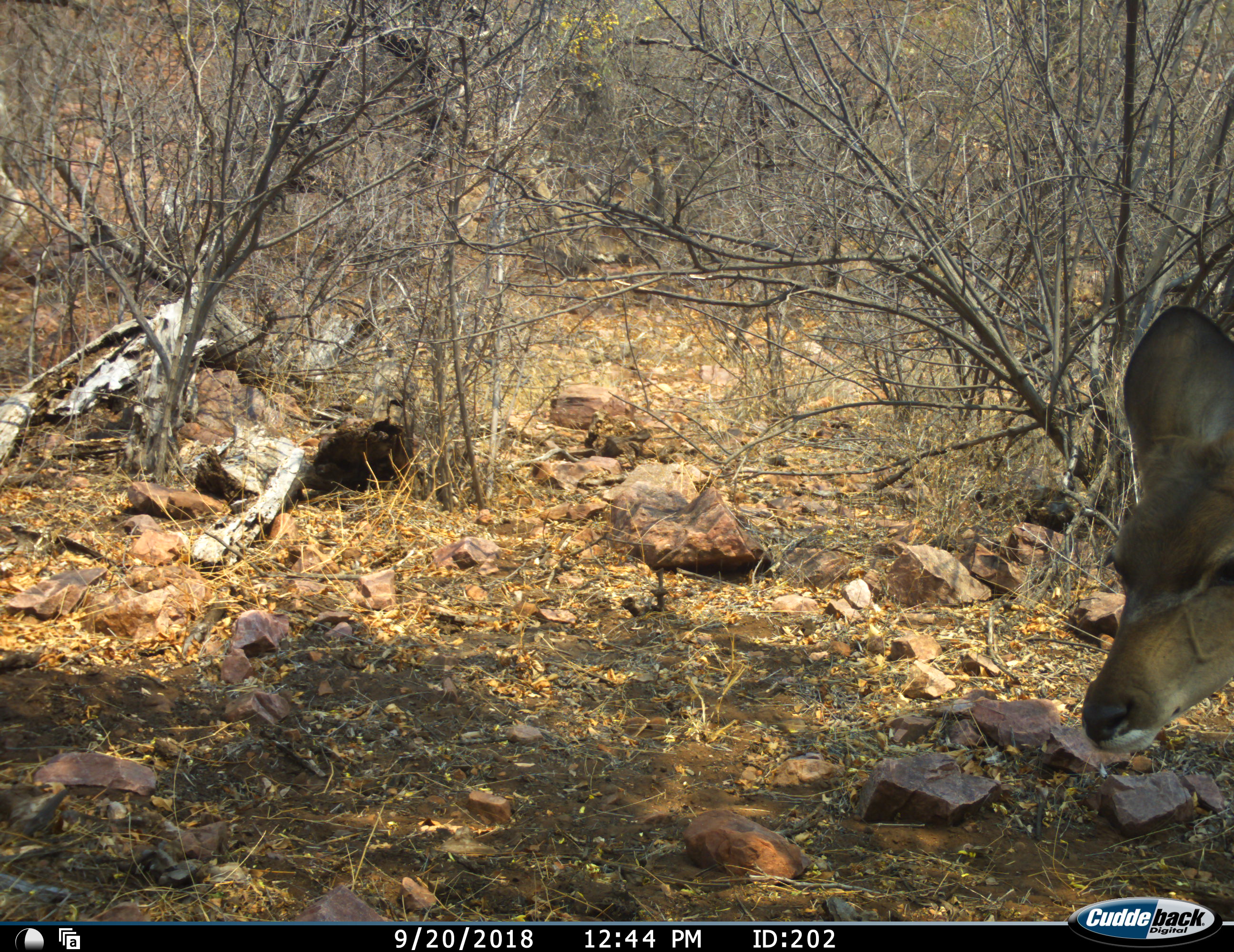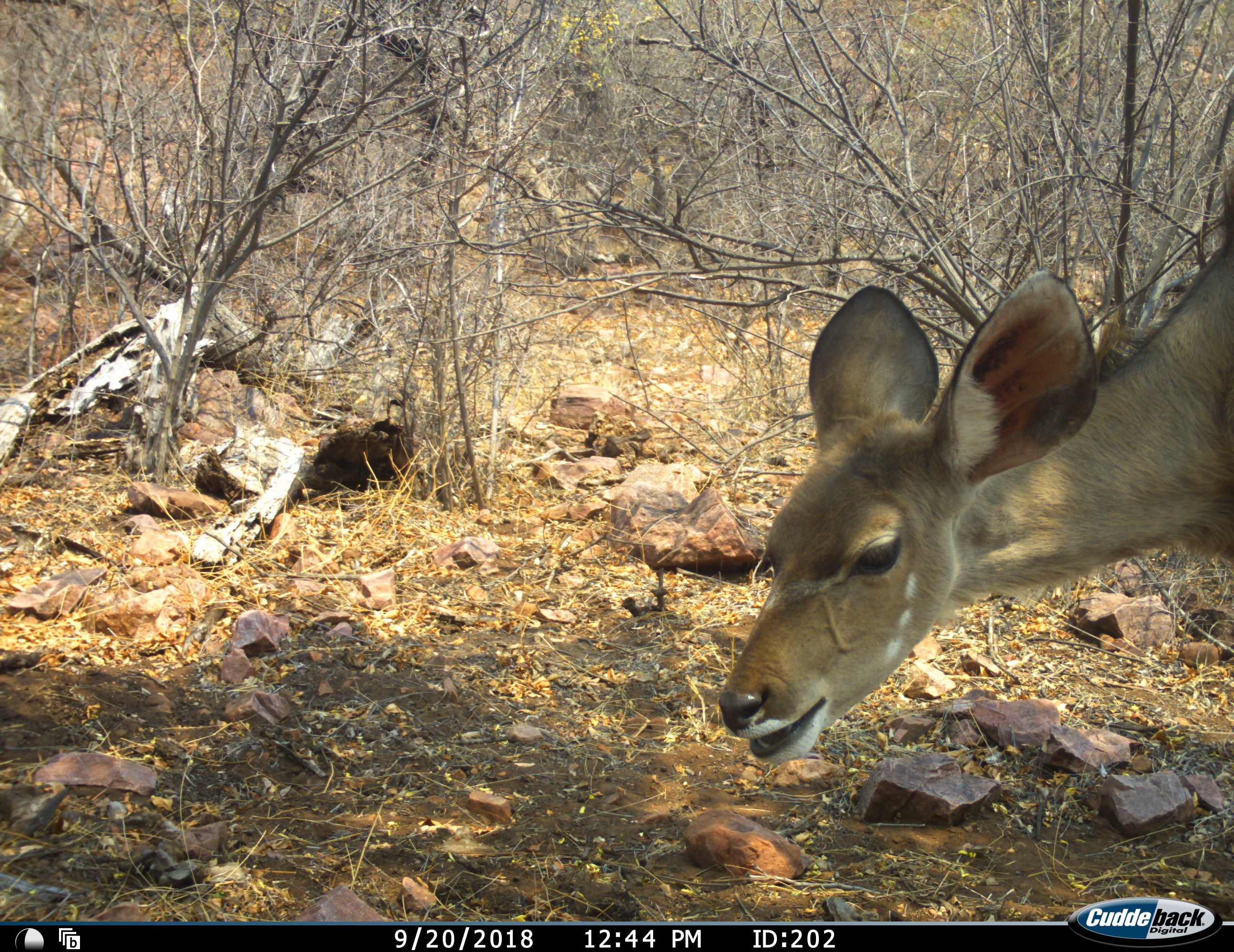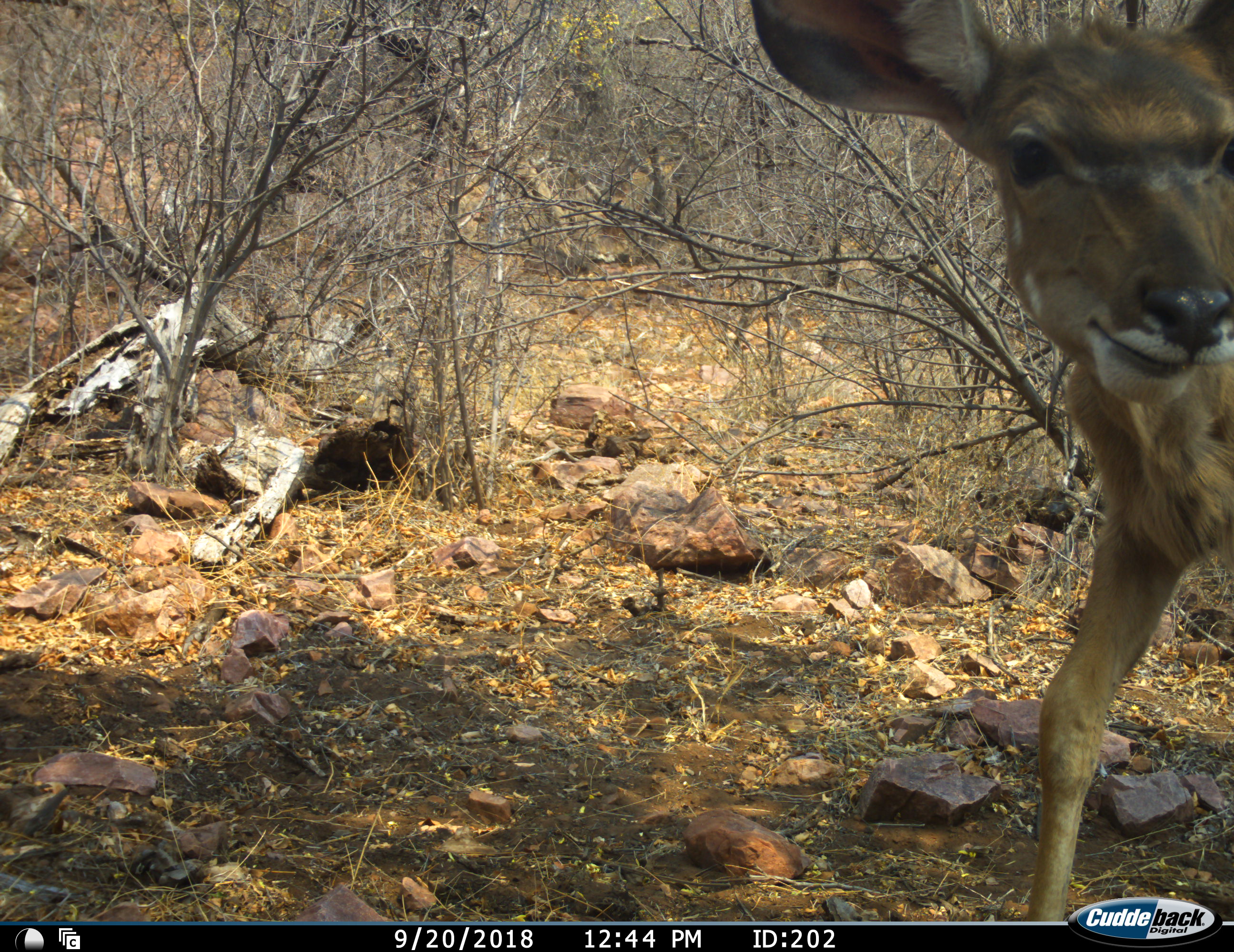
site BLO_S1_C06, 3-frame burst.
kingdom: Animalia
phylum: Chordata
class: Mammalia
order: Artiodactyla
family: Bovidae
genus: Tragelaphus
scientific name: Tragelaphus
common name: kudu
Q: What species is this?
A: Kudu (Tragelaphus).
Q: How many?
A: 1.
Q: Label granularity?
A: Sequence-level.